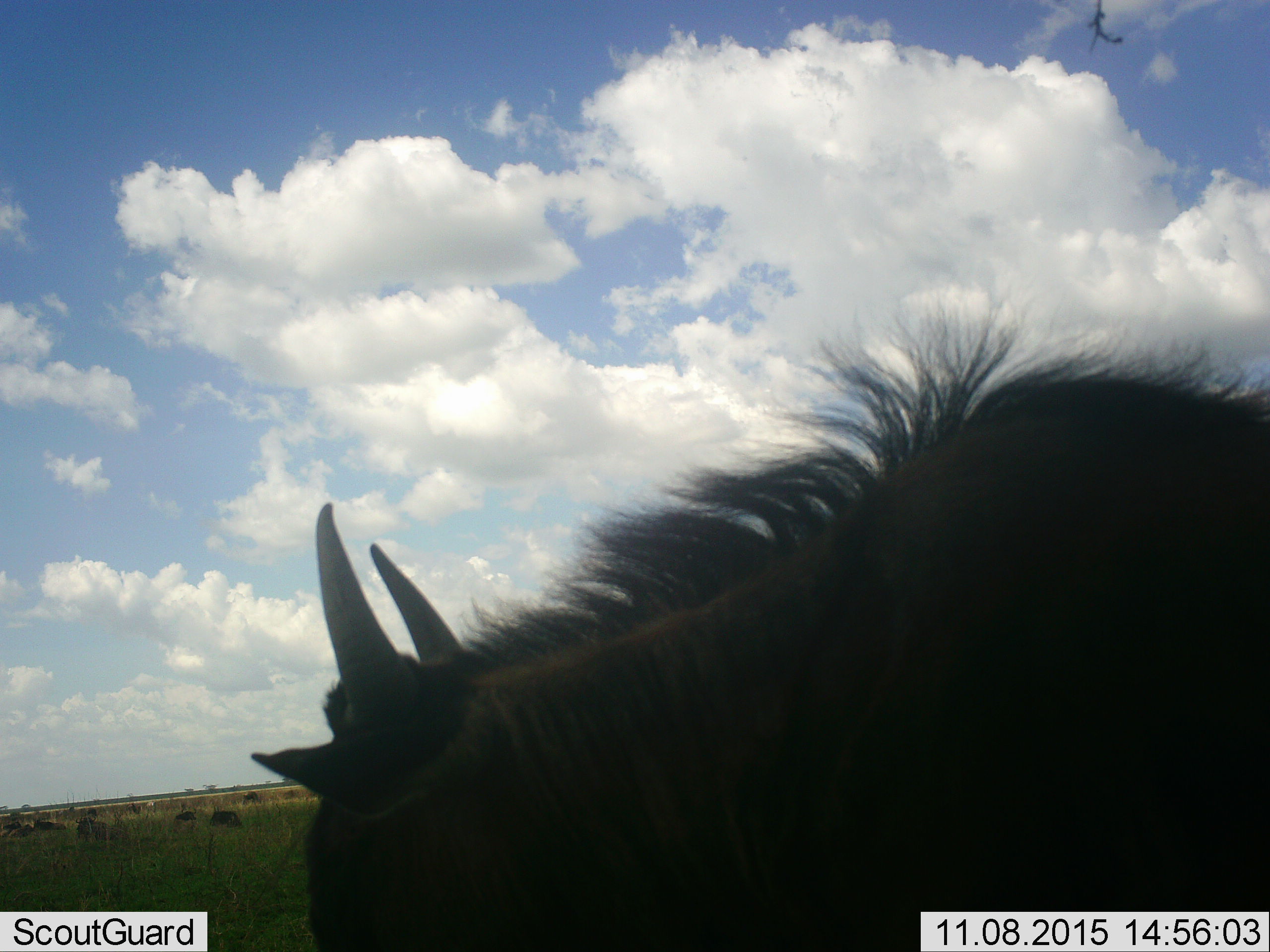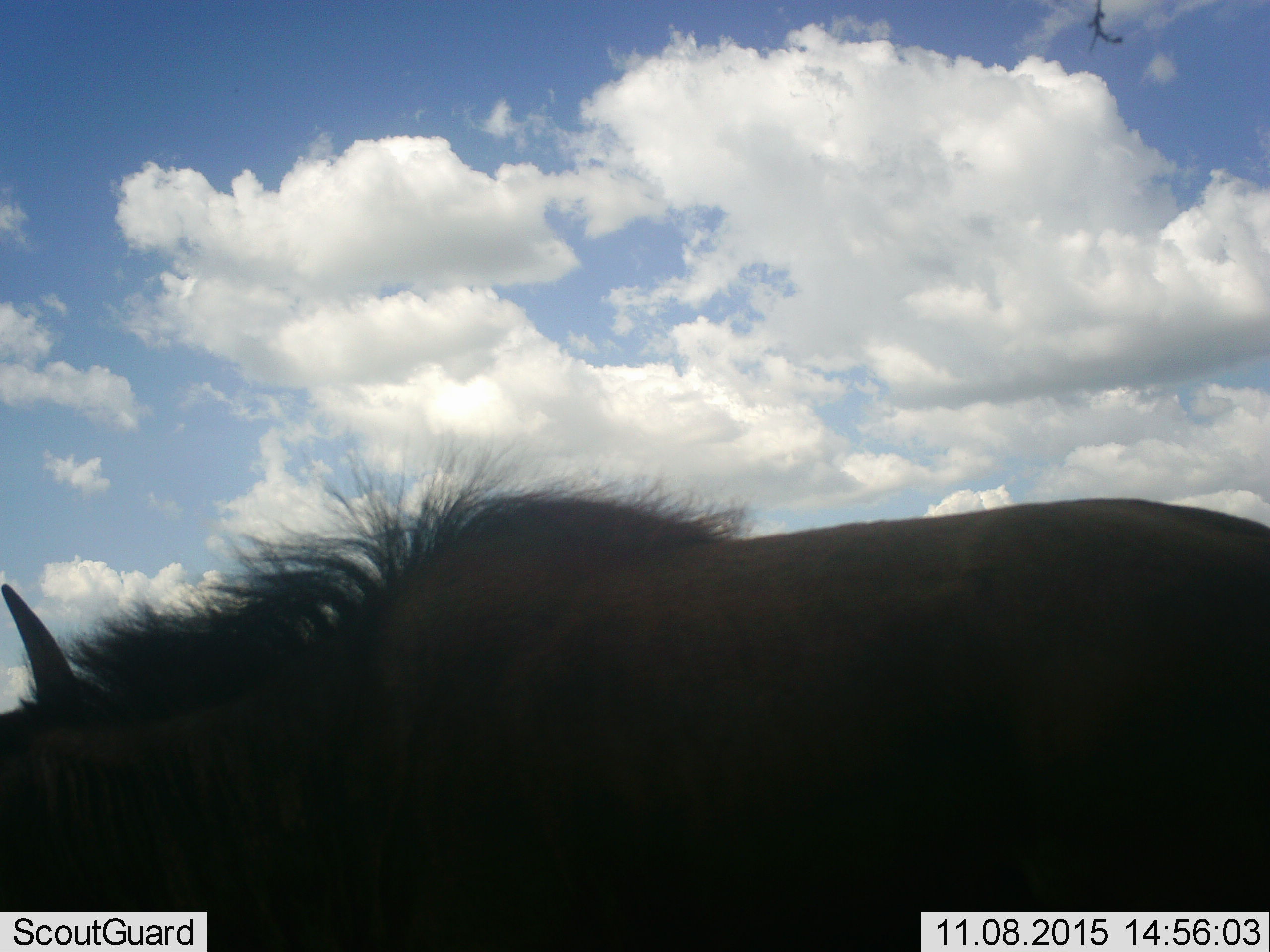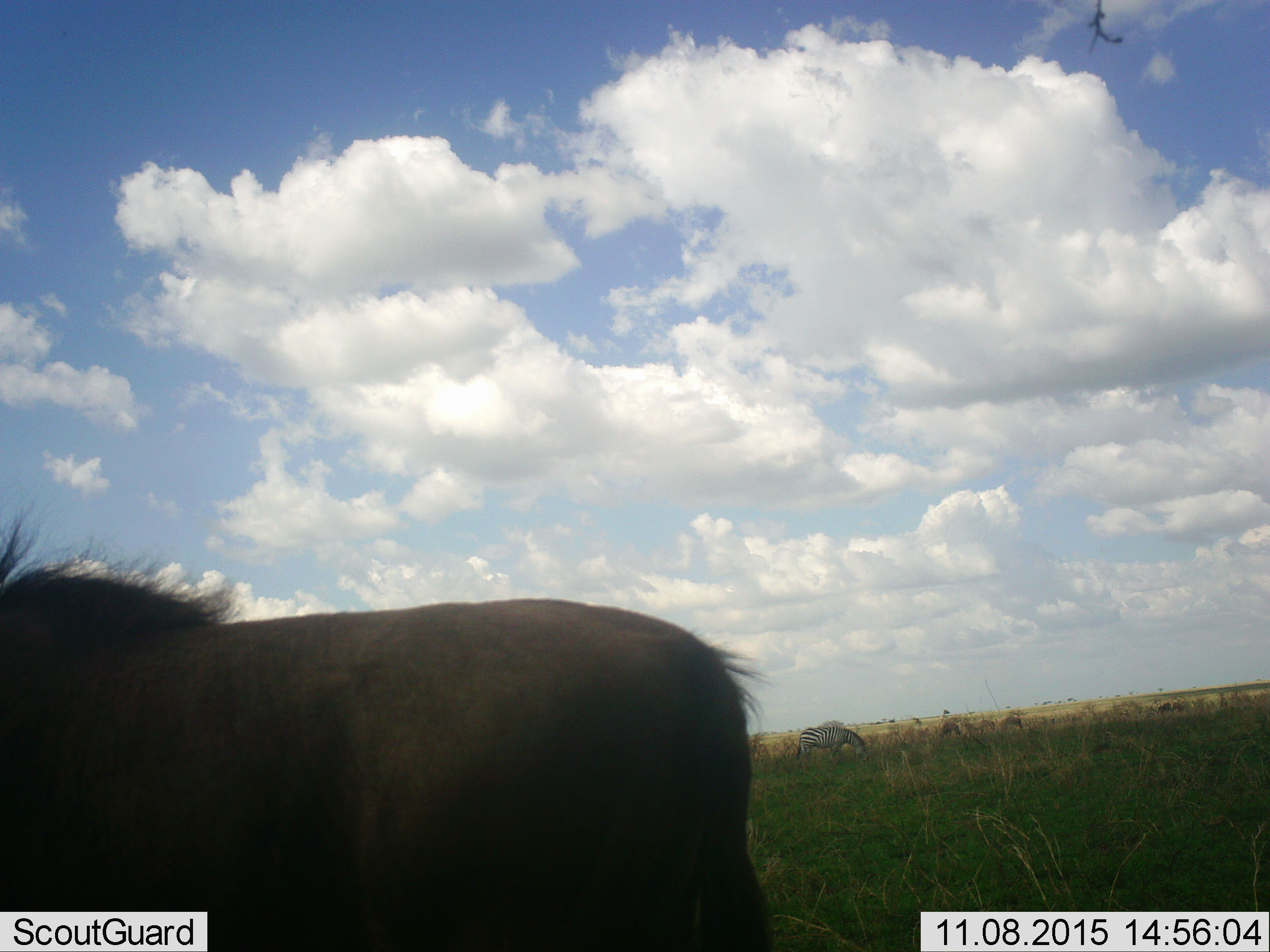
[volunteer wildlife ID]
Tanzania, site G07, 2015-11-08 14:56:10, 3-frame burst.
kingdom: Animalia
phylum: Chordata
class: Mammalia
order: Artiodactyla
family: Bovidae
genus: Connochaetes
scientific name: Connochaetes taurinus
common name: blue wildebeest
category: wildebeest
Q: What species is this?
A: Wildebeest (blue wildebeest) (Connochaetes taurinus).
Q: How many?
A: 11-50.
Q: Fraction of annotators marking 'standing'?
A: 57%.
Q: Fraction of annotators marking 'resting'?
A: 43%.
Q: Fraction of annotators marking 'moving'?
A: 86%.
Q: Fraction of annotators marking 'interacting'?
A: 0%.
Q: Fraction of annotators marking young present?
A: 43%.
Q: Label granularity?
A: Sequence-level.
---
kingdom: Animalia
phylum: Chordata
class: Mammalia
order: Perissodactyla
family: Equidae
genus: Equus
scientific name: Equus quagga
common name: plains zebra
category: zebra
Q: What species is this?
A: Zebra (plains zebra) (Equus quagga).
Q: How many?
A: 1.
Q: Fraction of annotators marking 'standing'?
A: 43%.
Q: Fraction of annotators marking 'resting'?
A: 0%.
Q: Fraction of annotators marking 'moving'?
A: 0%.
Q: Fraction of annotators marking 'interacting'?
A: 0%.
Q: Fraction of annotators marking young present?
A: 0%.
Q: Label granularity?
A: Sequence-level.